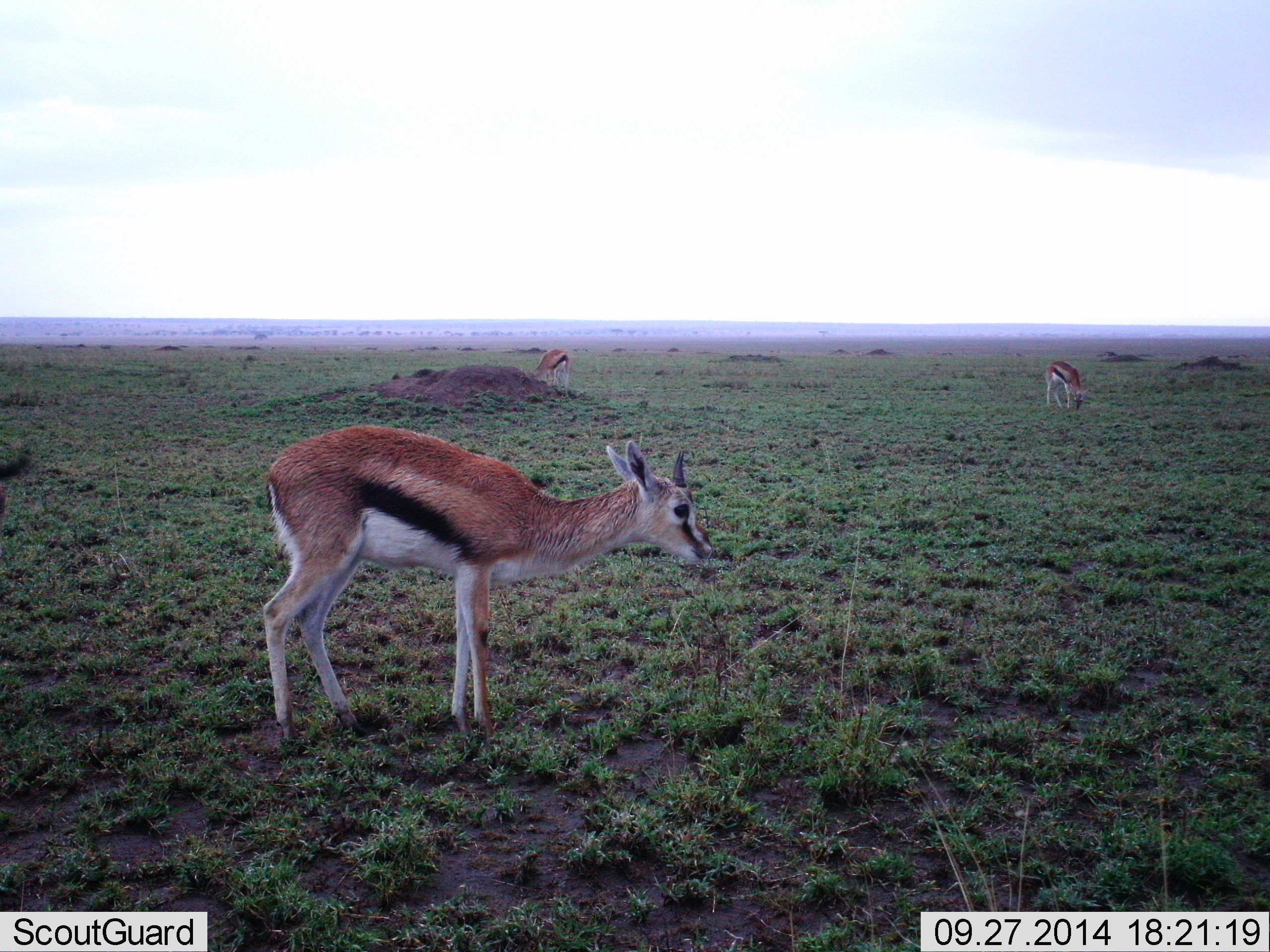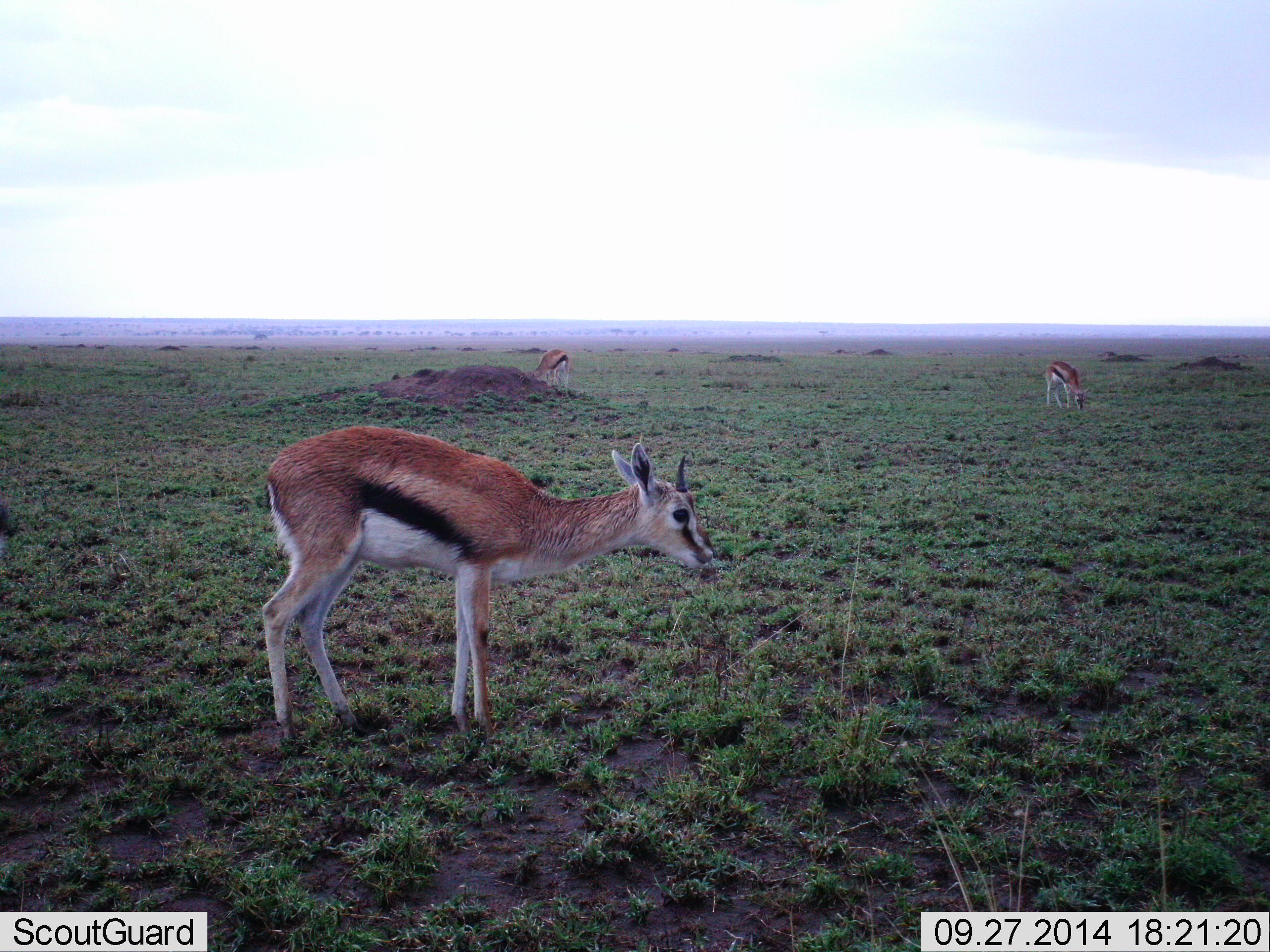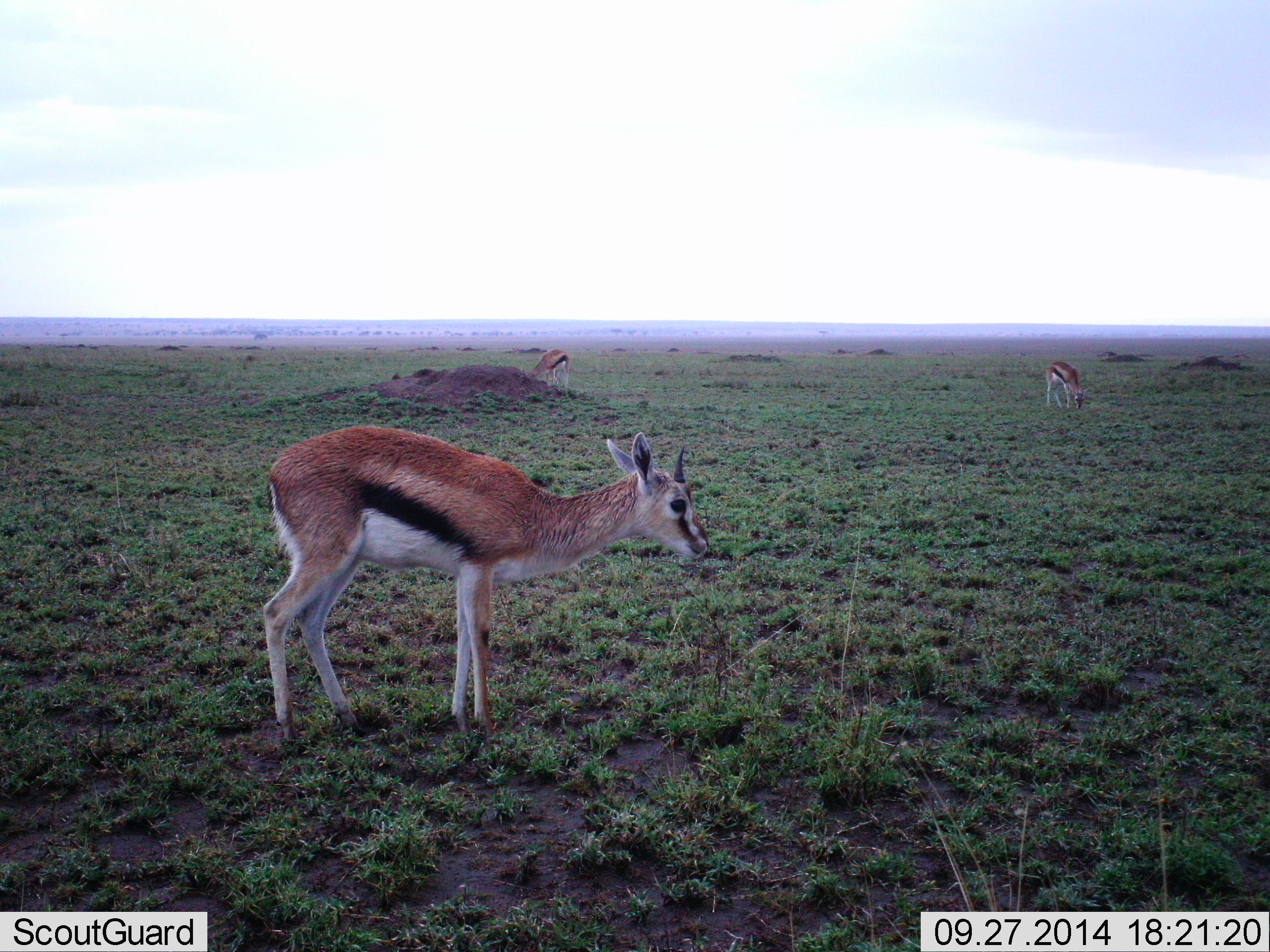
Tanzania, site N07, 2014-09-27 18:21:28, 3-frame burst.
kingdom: Animalia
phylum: Chordata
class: Mammalia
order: Artiodactyla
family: Bovidae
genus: Eudorcas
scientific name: Eudorcas thomsonii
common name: thomson's gazelle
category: gazellethomsons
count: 4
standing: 80%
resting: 0%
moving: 0%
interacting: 0%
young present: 0%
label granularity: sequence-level